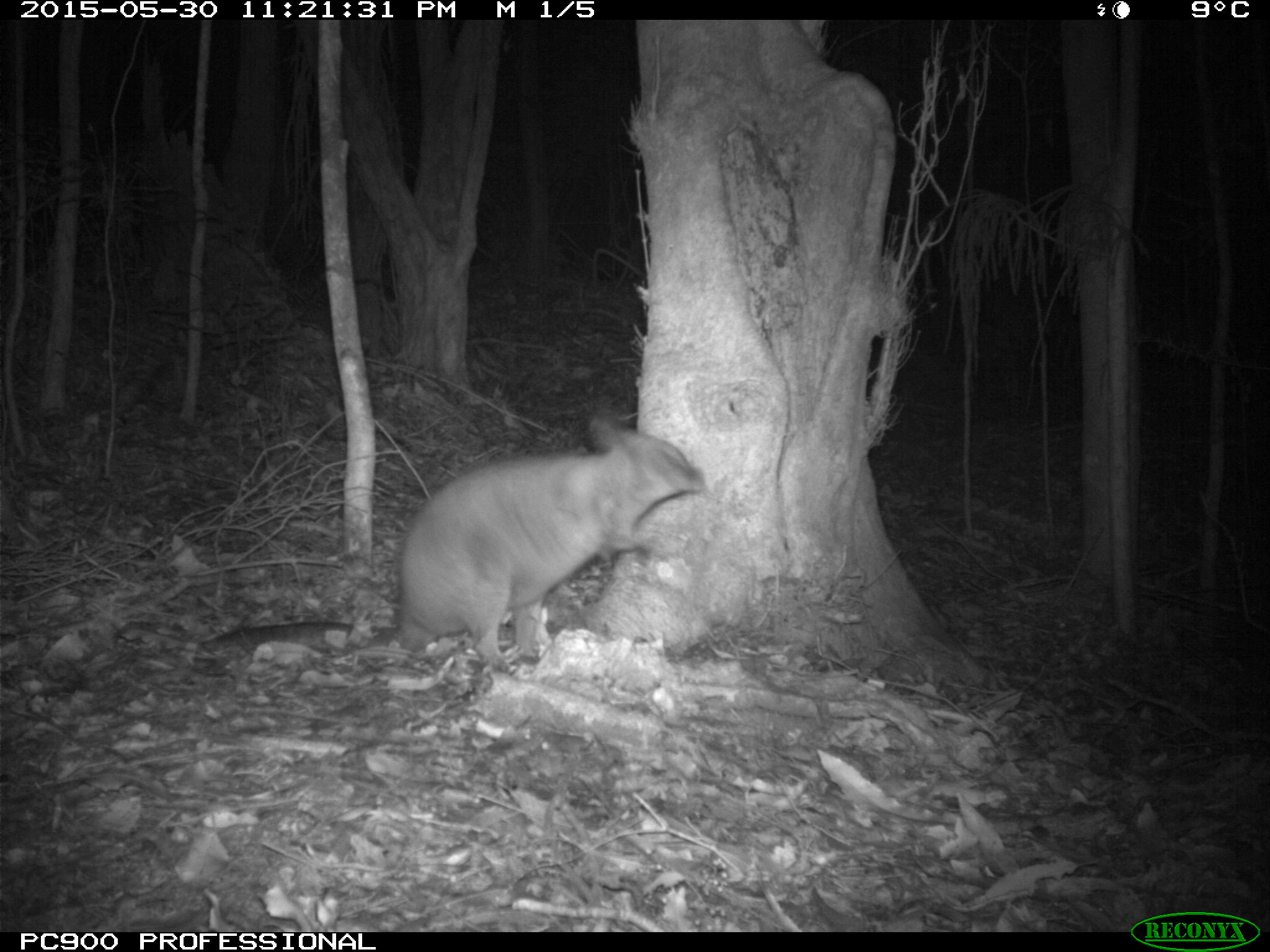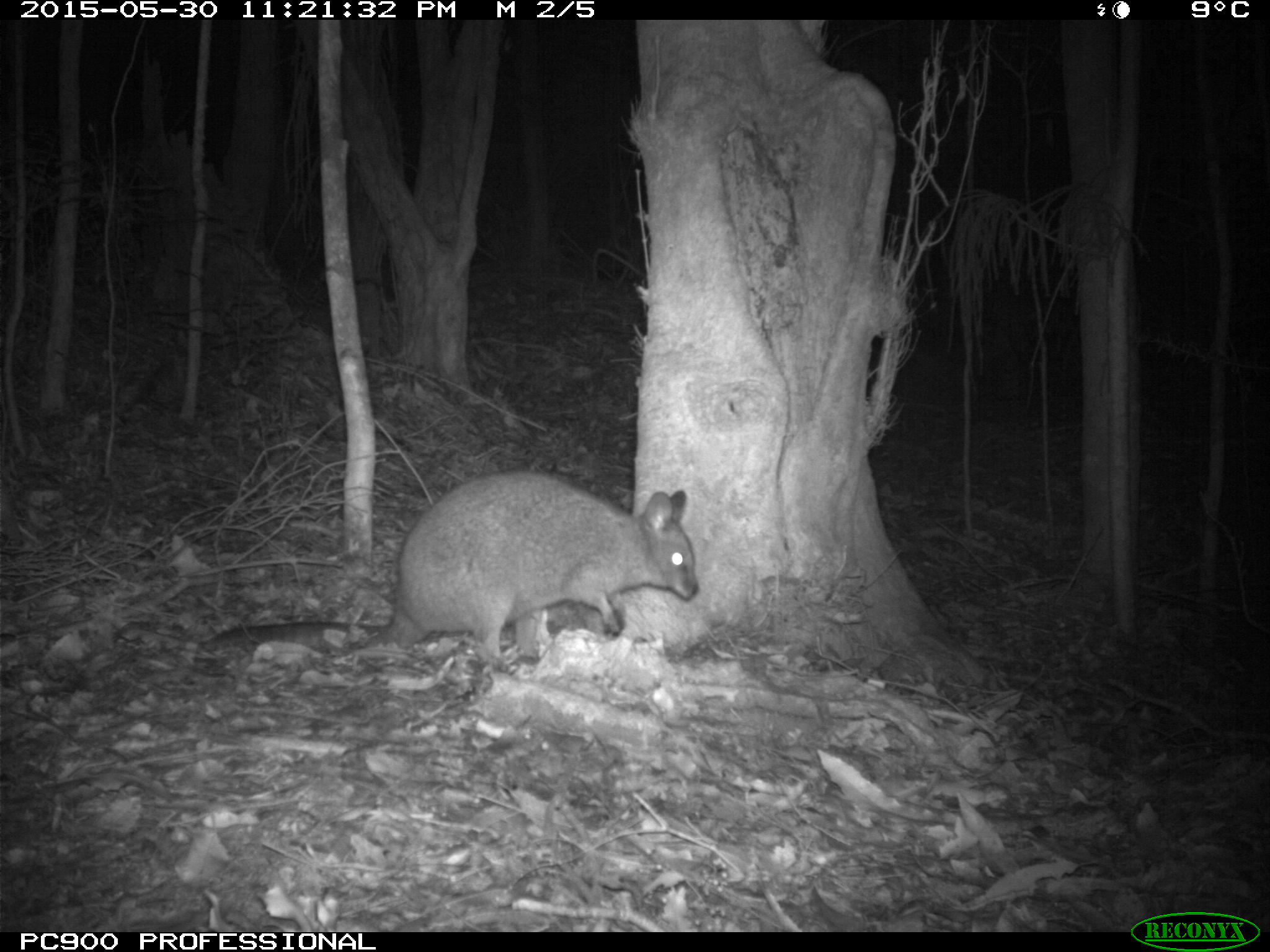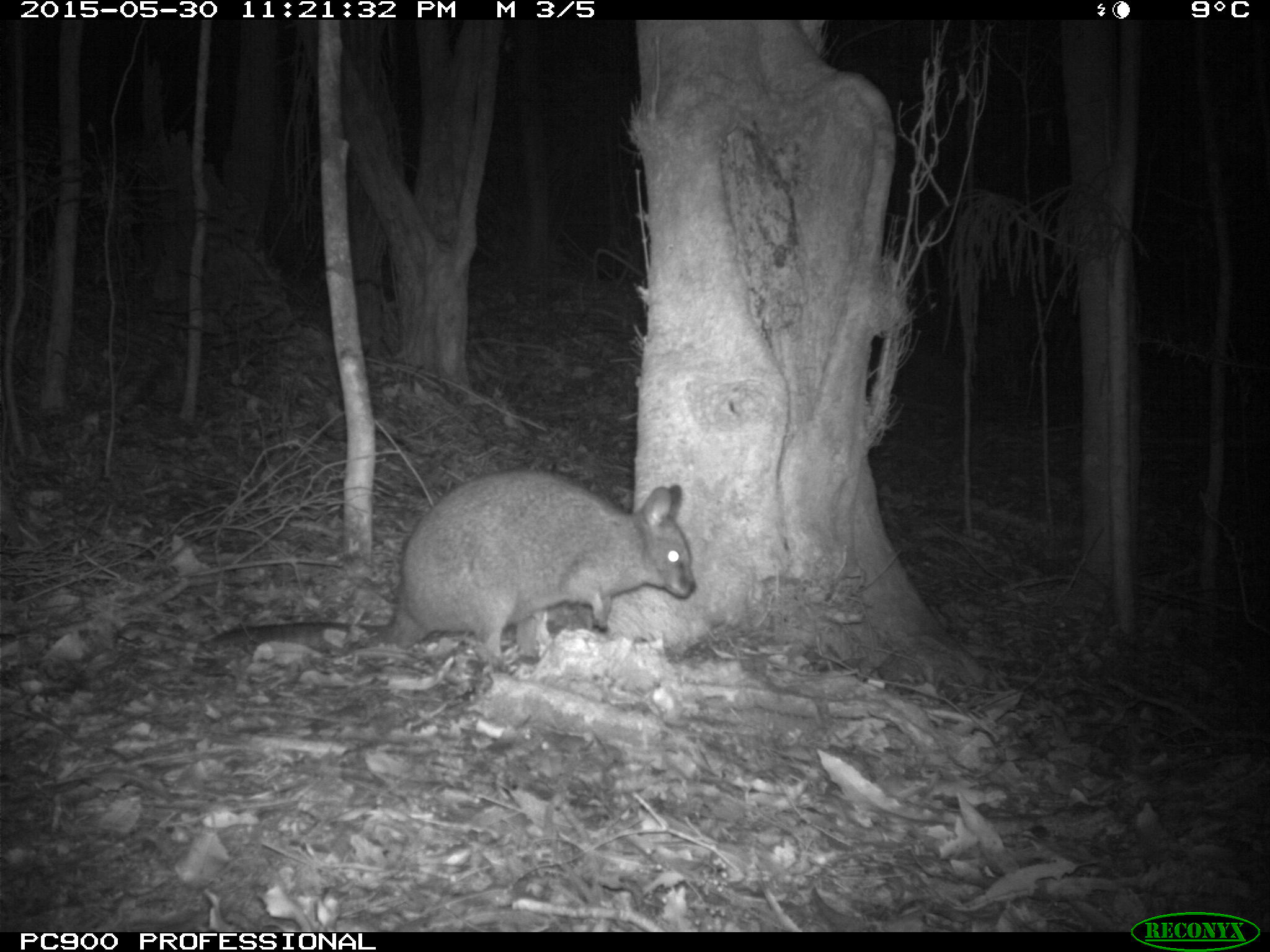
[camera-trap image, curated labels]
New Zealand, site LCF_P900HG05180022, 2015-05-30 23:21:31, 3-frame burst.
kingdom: Animalia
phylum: Chordata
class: Mammalia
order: Diprotodontia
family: Macropodidae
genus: Notamacropus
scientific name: Notamacropus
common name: wallaby